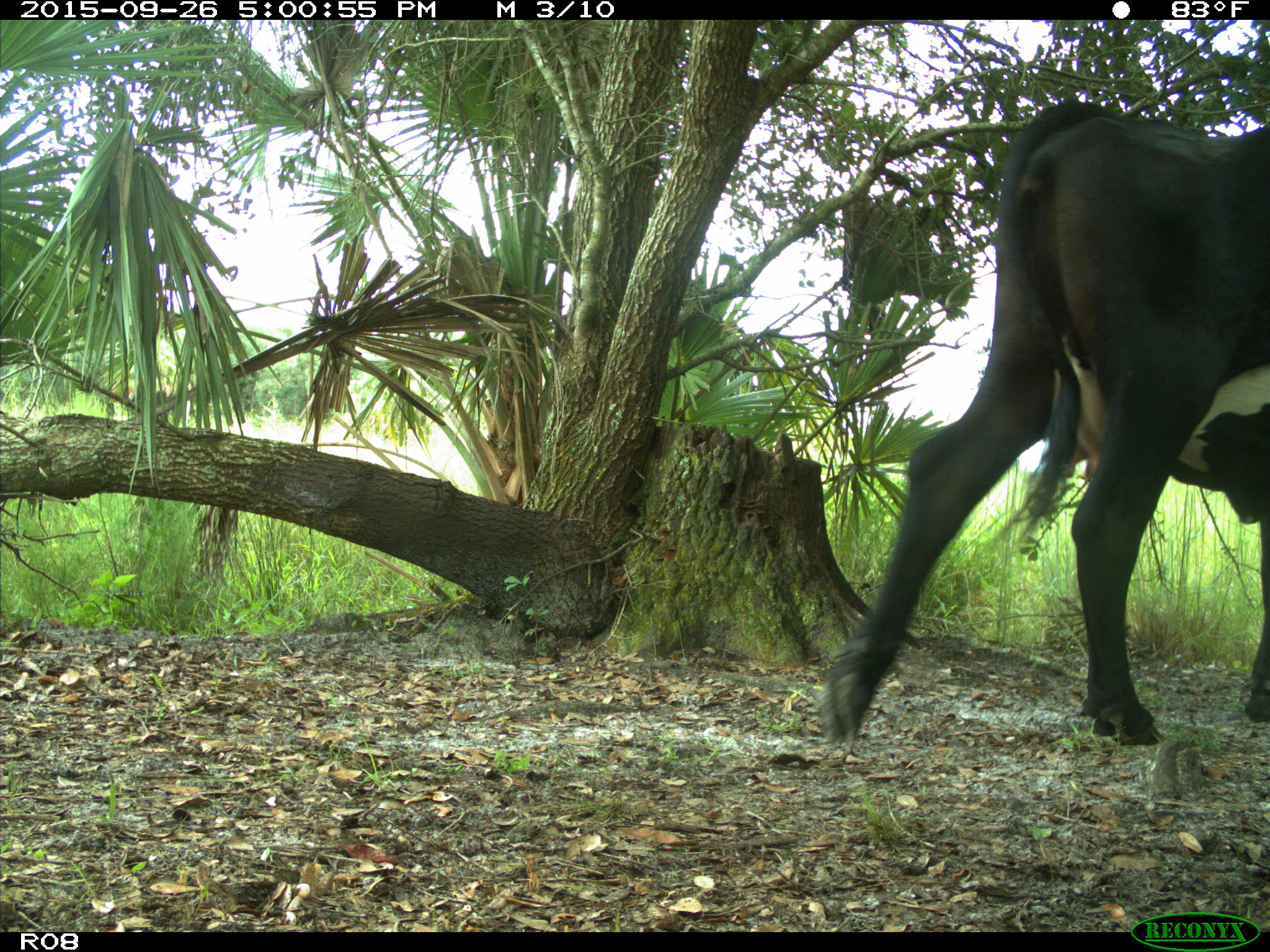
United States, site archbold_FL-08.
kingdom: Animalia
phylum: Chordata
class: Mammalia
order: Artiodactyla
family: Bovidae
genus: Bos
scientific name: Bos taurus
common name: domestic cow